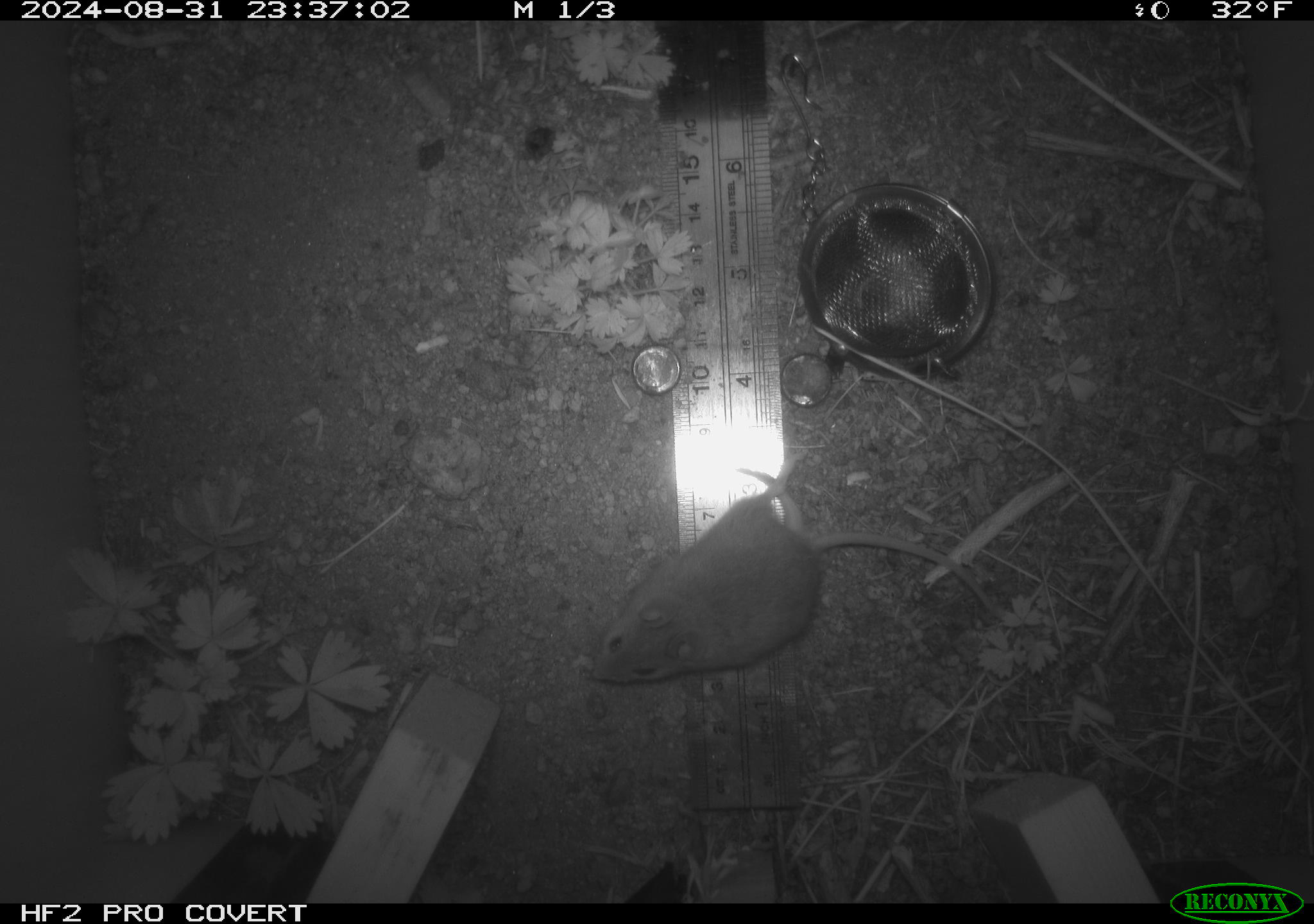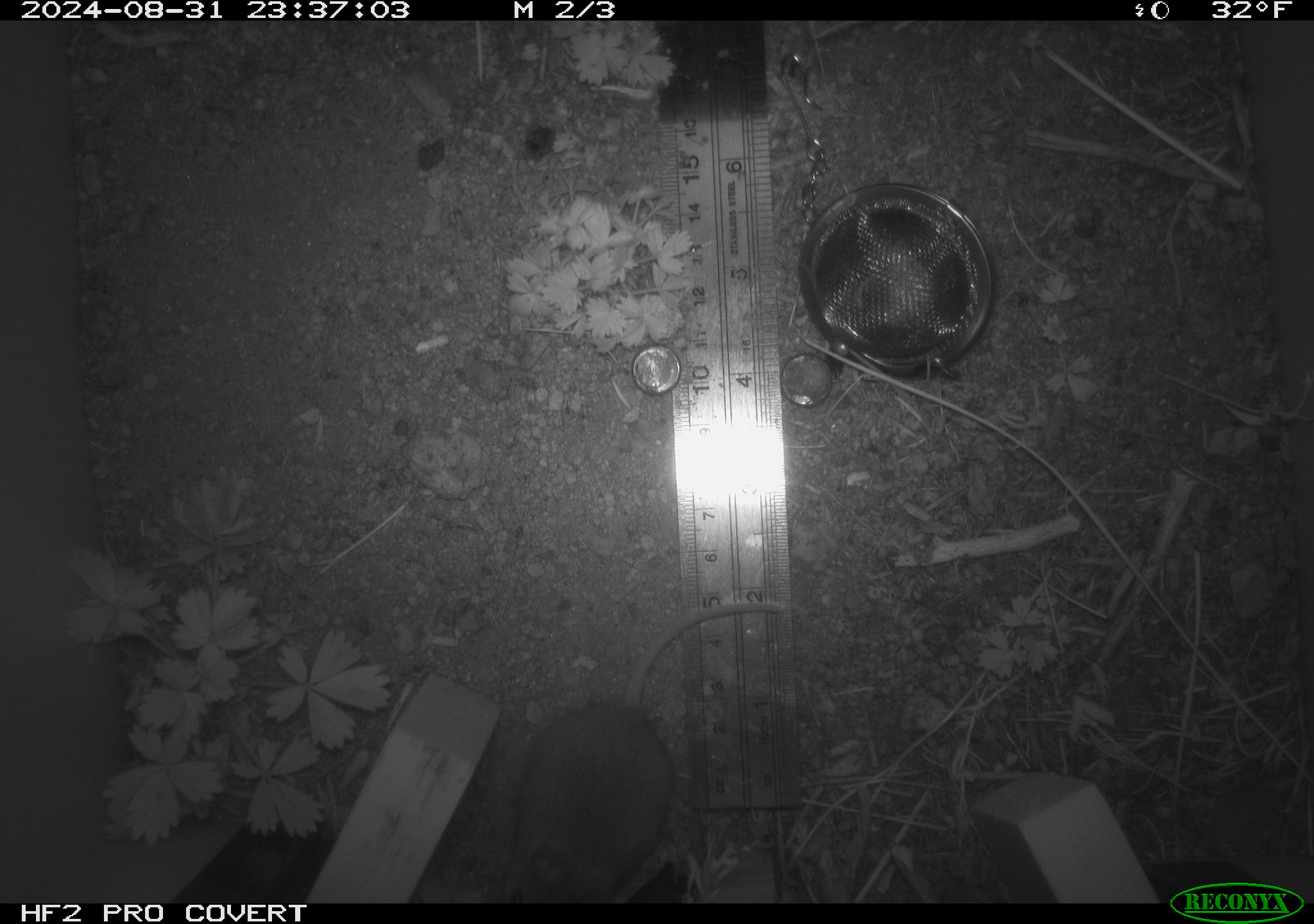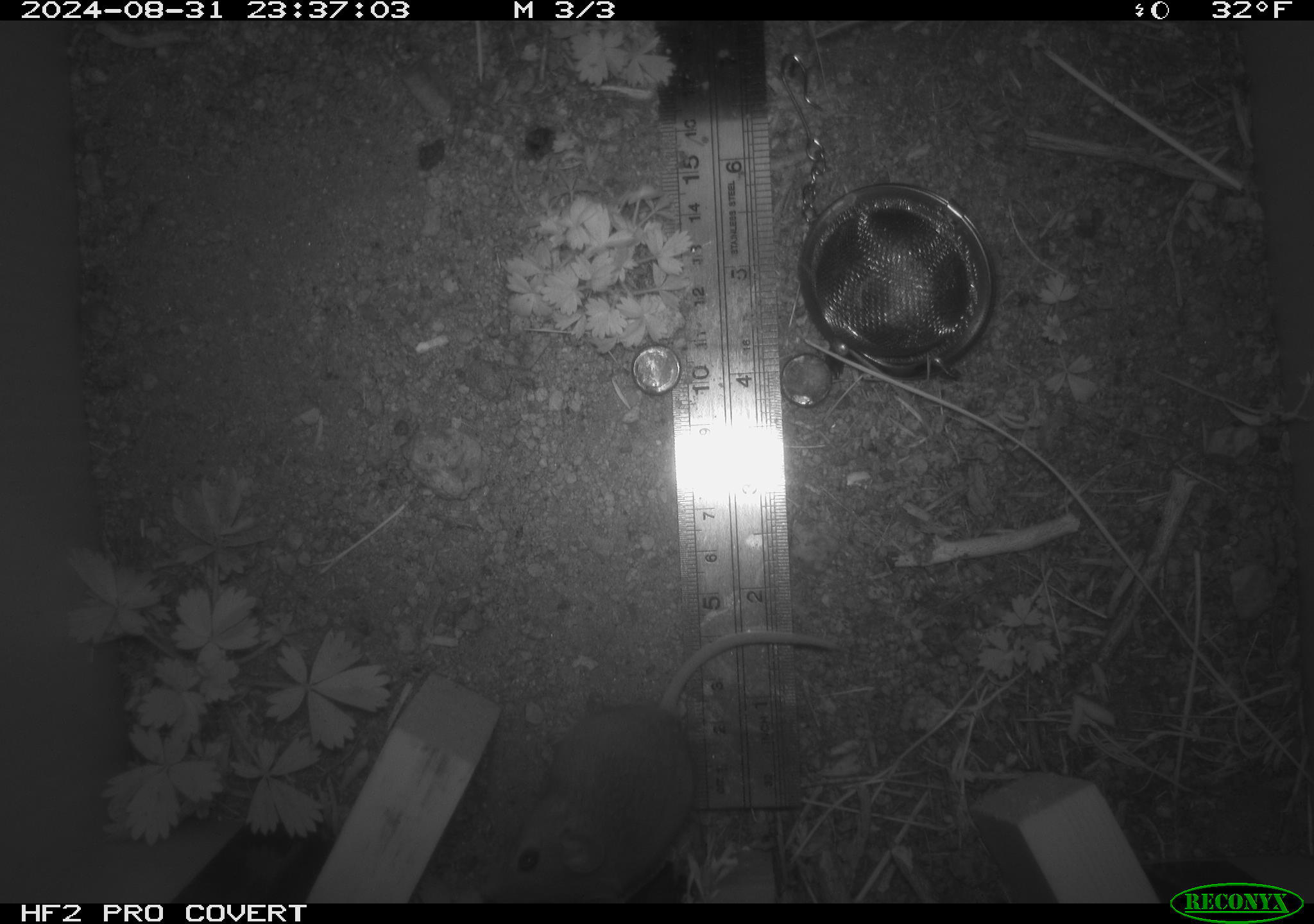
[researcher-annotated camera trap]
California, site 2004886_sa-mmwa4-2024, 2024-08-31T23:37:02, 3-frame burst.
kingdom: Animalia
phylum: Chordata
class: Mammalia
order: Rodentia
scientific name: Rodentia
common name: mouse species